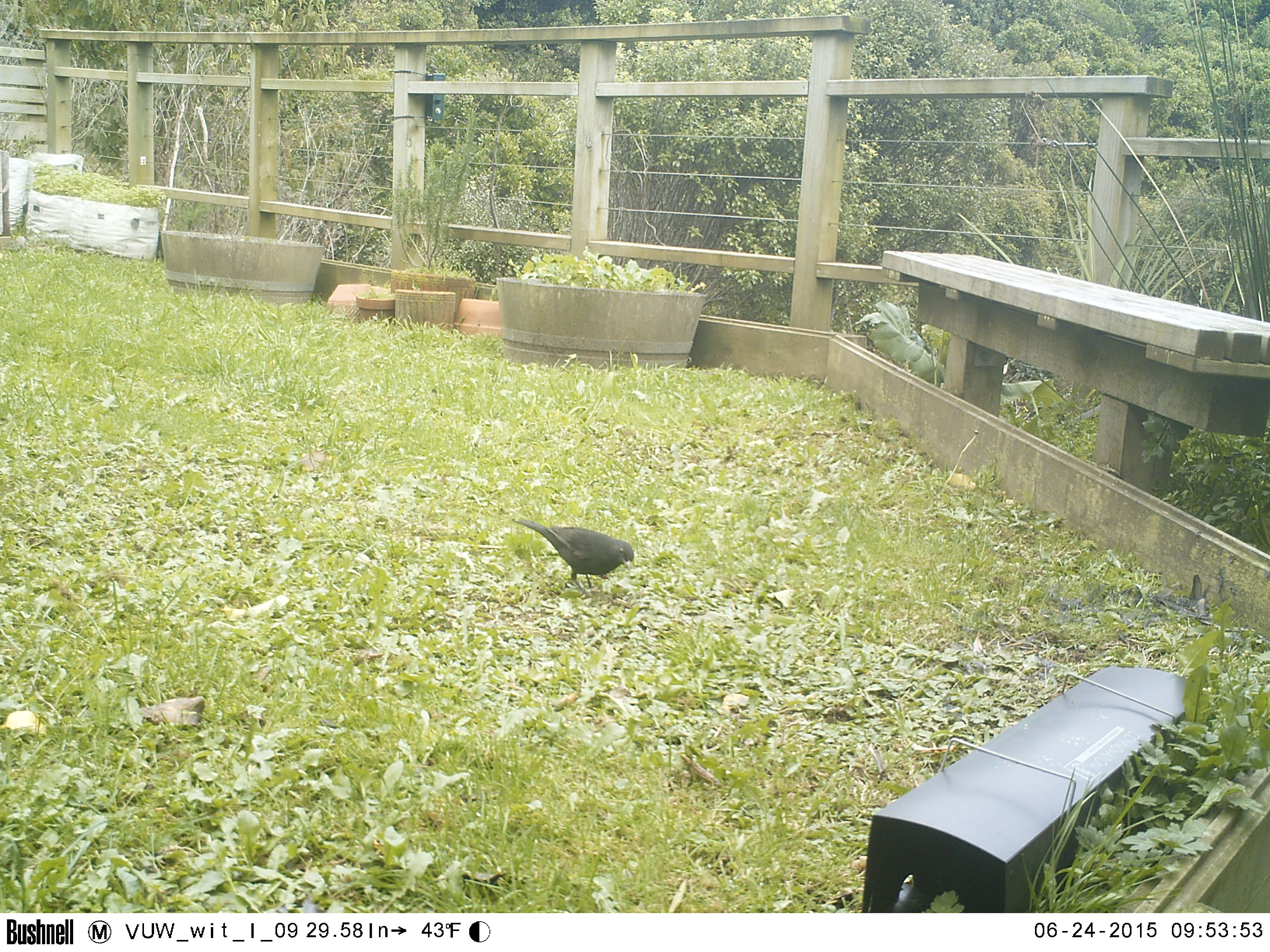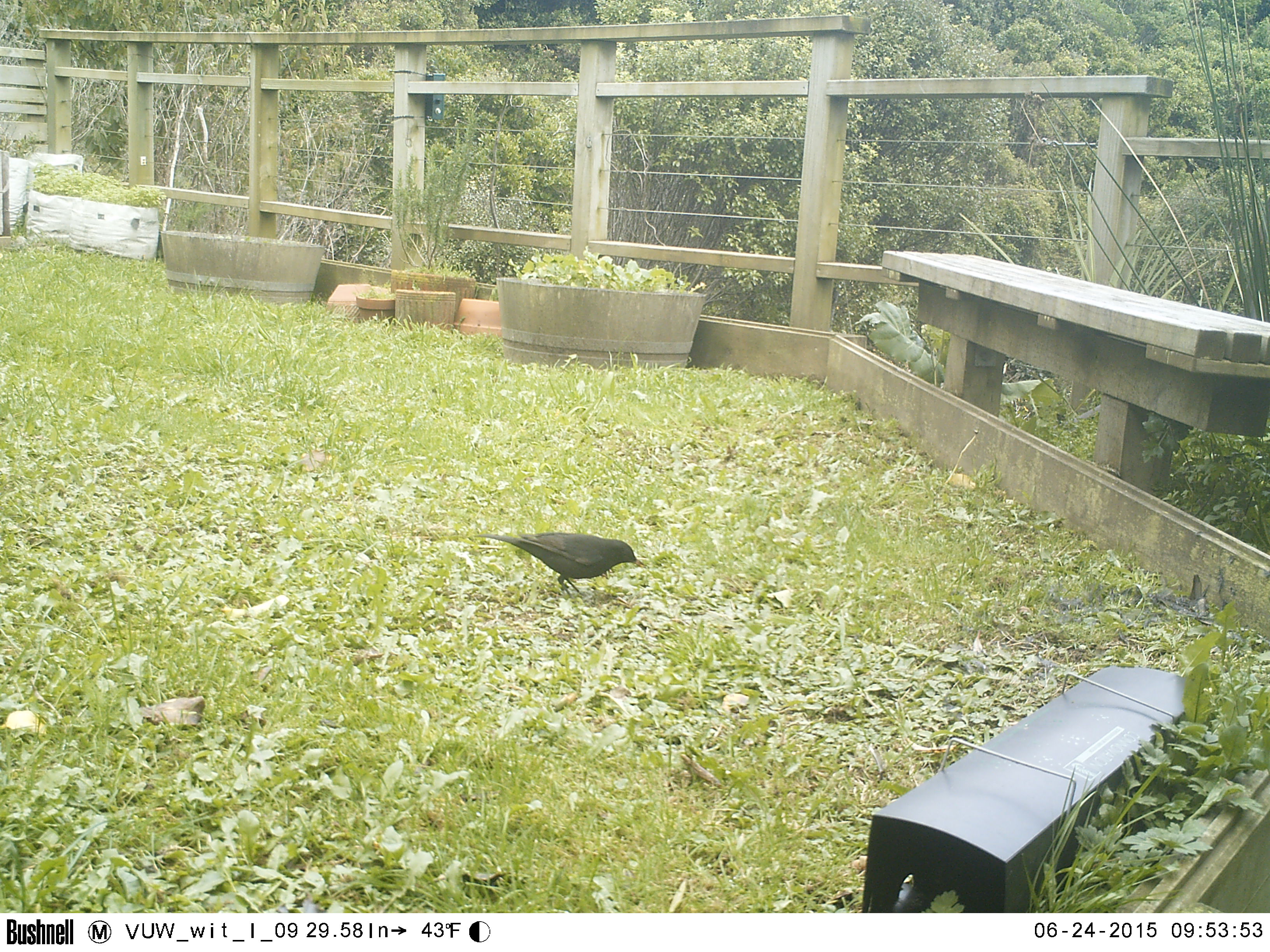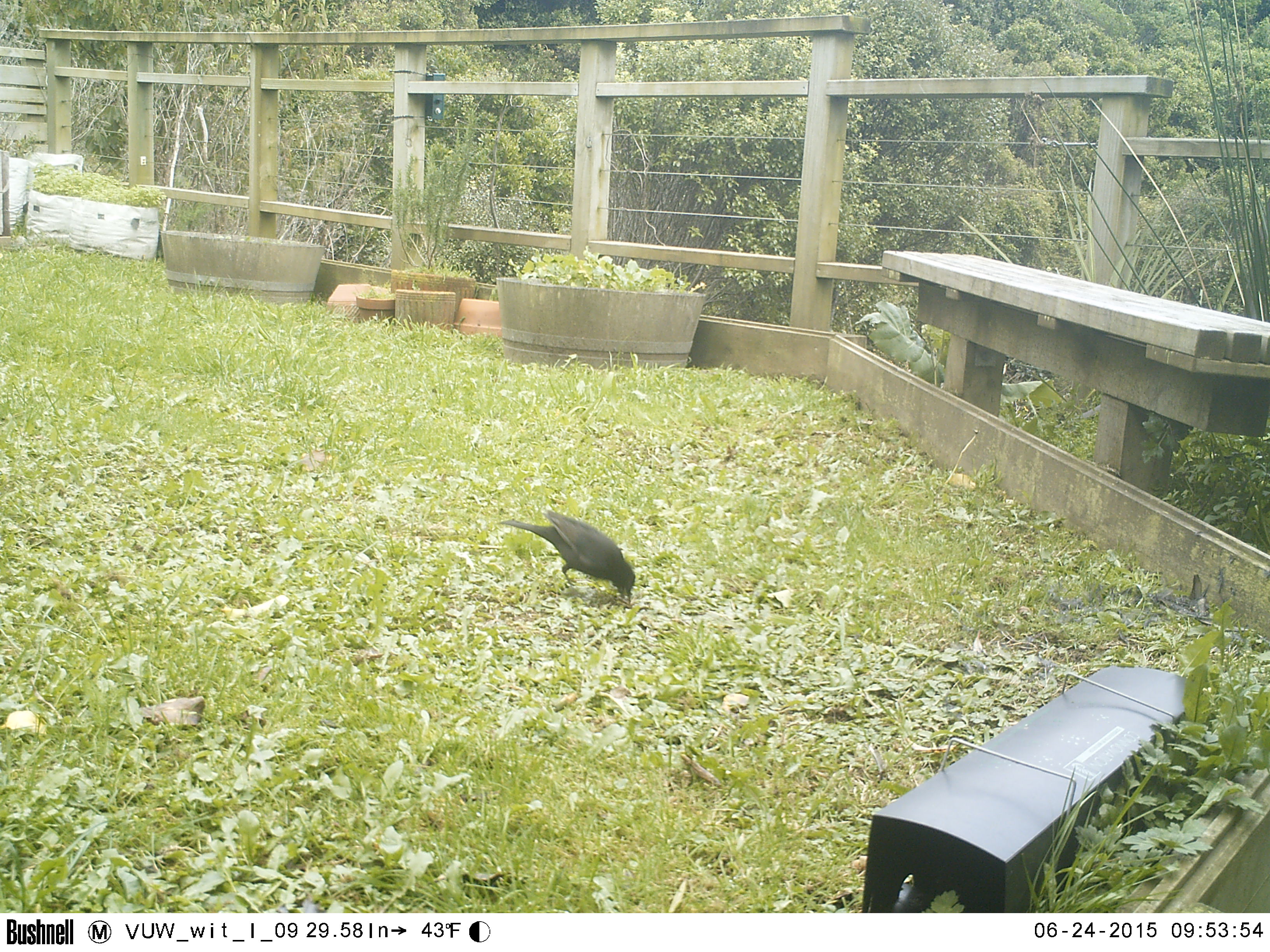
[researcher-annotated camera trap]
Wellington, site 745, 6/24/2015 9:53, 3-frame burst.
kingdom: Animalia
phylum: Chordata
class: Aves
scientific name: Aves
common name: bird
Bird (Aves).